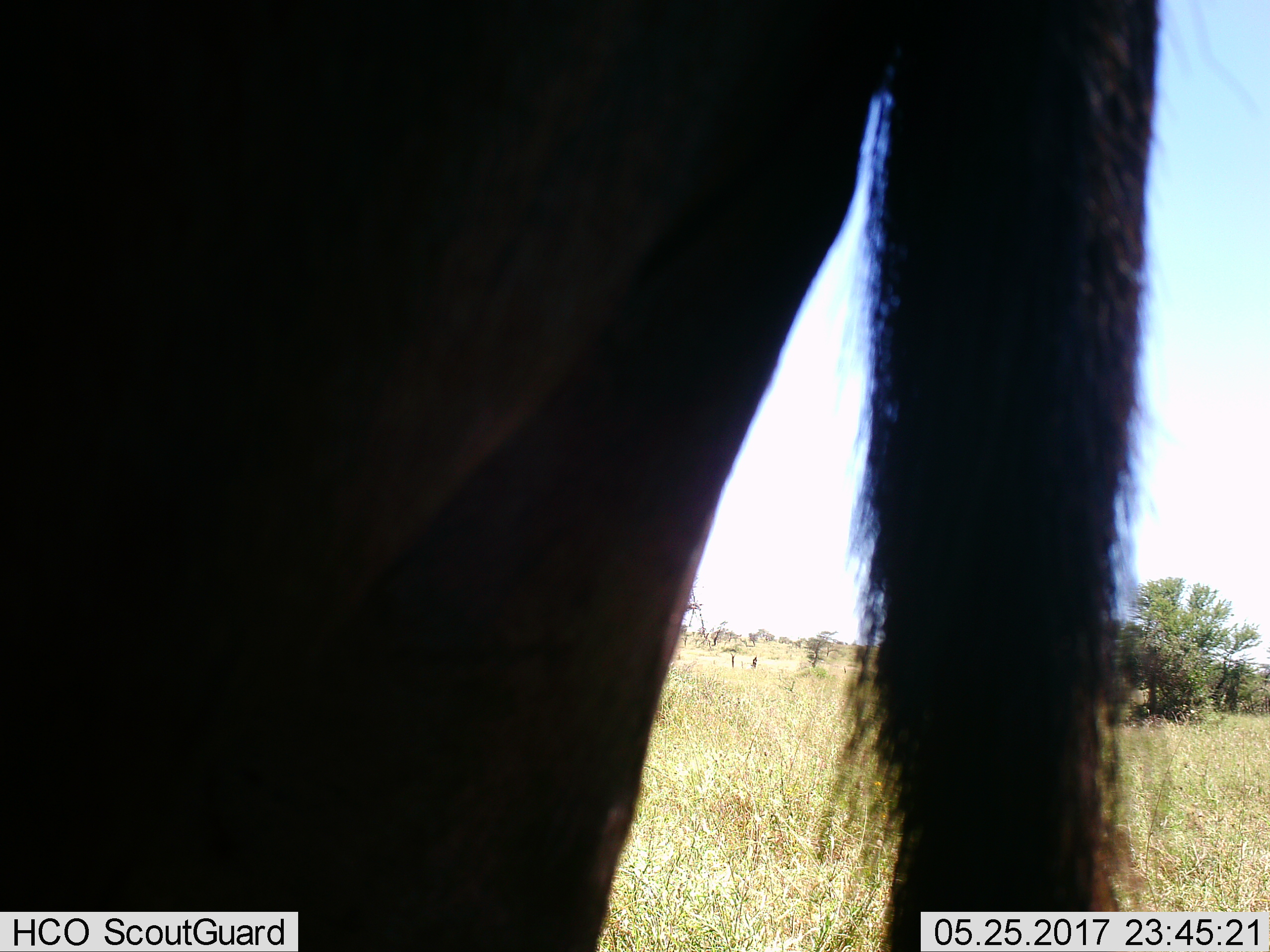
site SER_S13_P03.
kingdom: Animalia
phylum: Chordata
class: Mammalia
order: Artiodactyla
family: Bovidae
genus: Connochaetes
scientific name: Connochaetes taurinus taurinus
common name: blue wildebeest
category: wildebeestblue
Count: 1.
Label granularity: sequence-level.